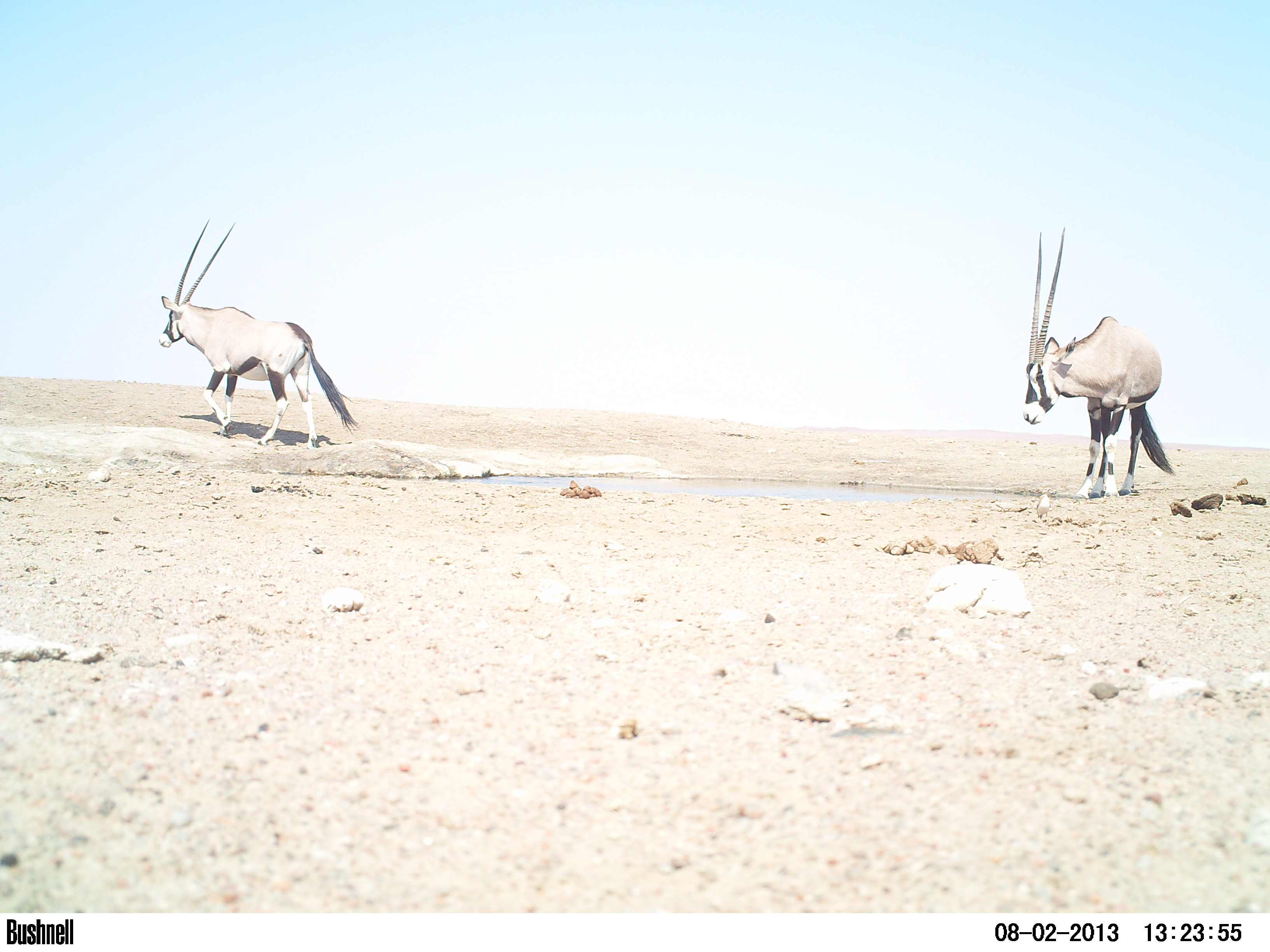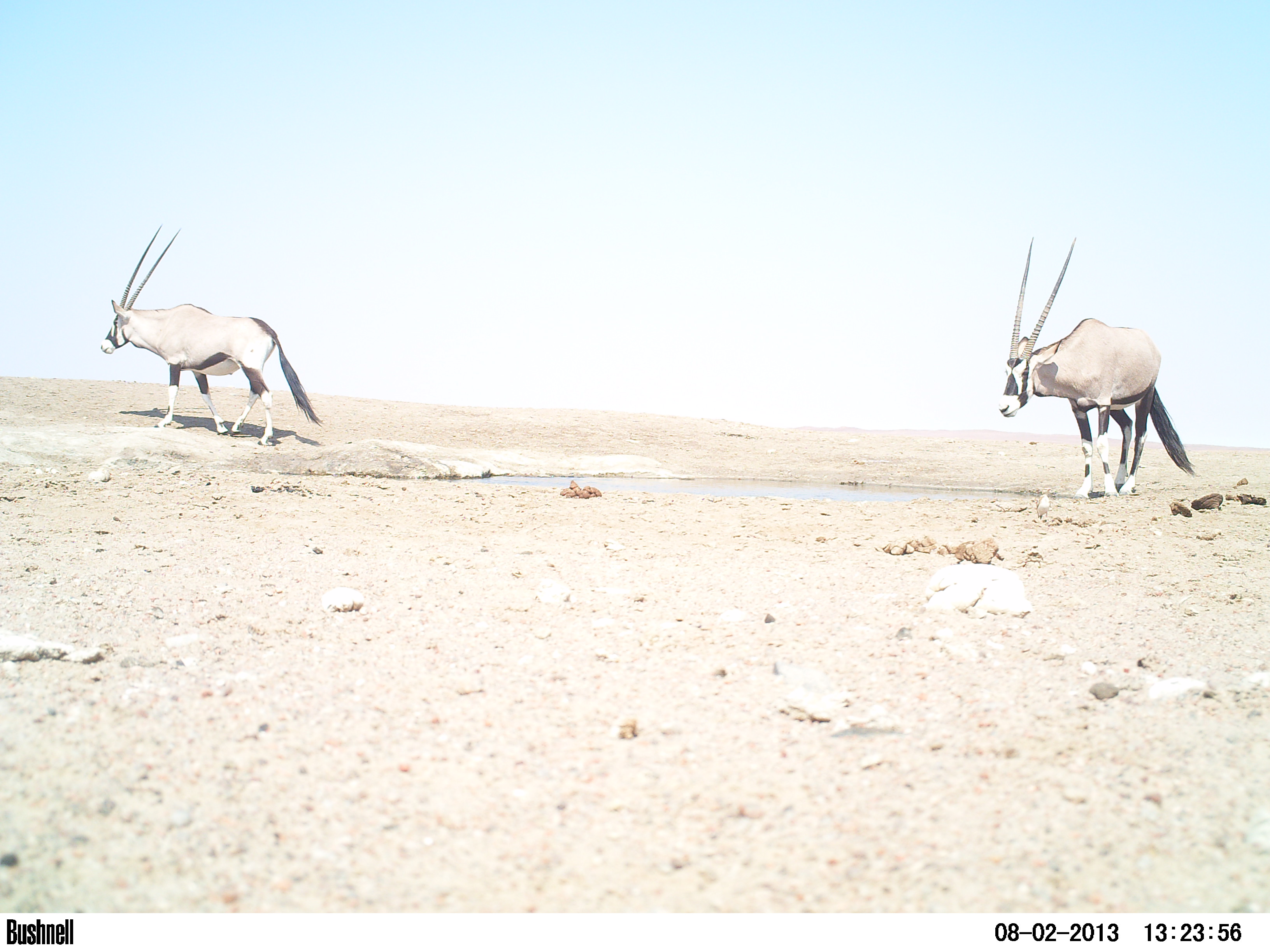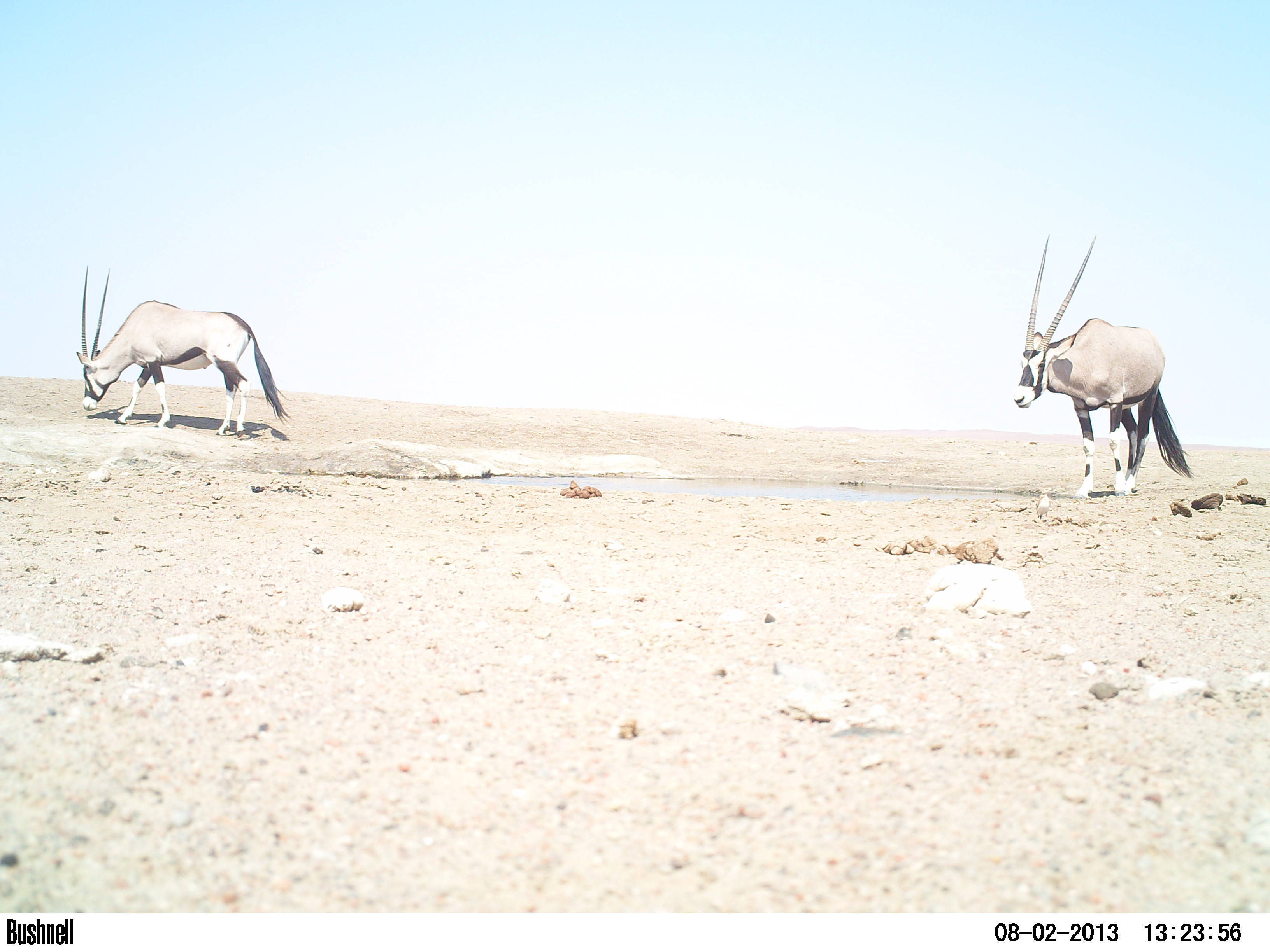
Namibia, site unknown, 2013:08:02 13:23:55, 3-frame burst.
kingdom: Animalia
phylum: Chordata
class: Mammalia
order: Artiodactyla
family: Bovidae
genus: Oryx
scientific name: Oryx gazella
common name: gemsbok